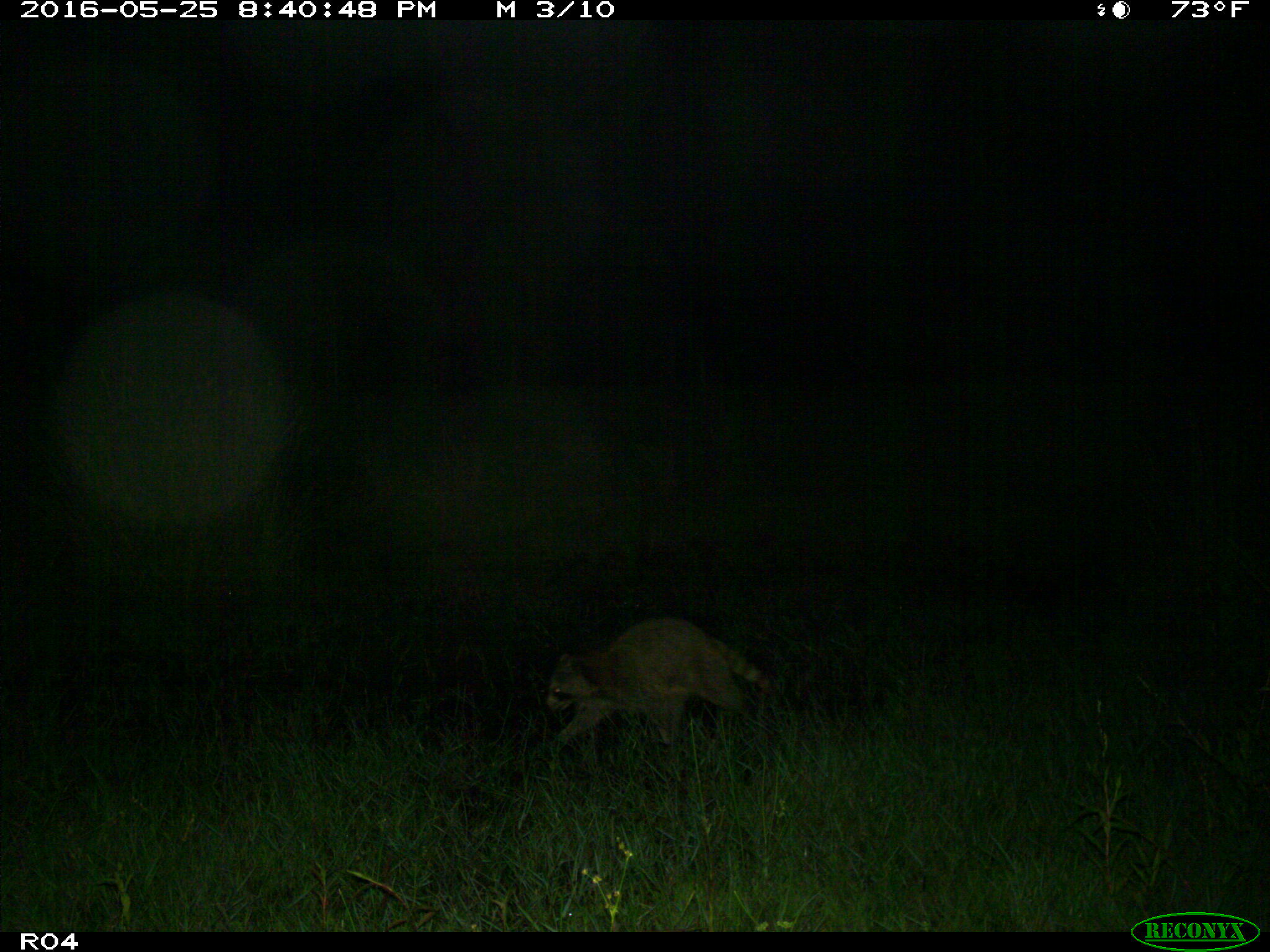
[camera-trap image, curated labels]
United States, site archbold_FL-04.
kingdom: Animalia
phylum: Chordata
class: Mammalia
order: Carnivora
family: Procyonidae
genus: Procyon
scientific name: Procyon lotor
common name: common raccoon